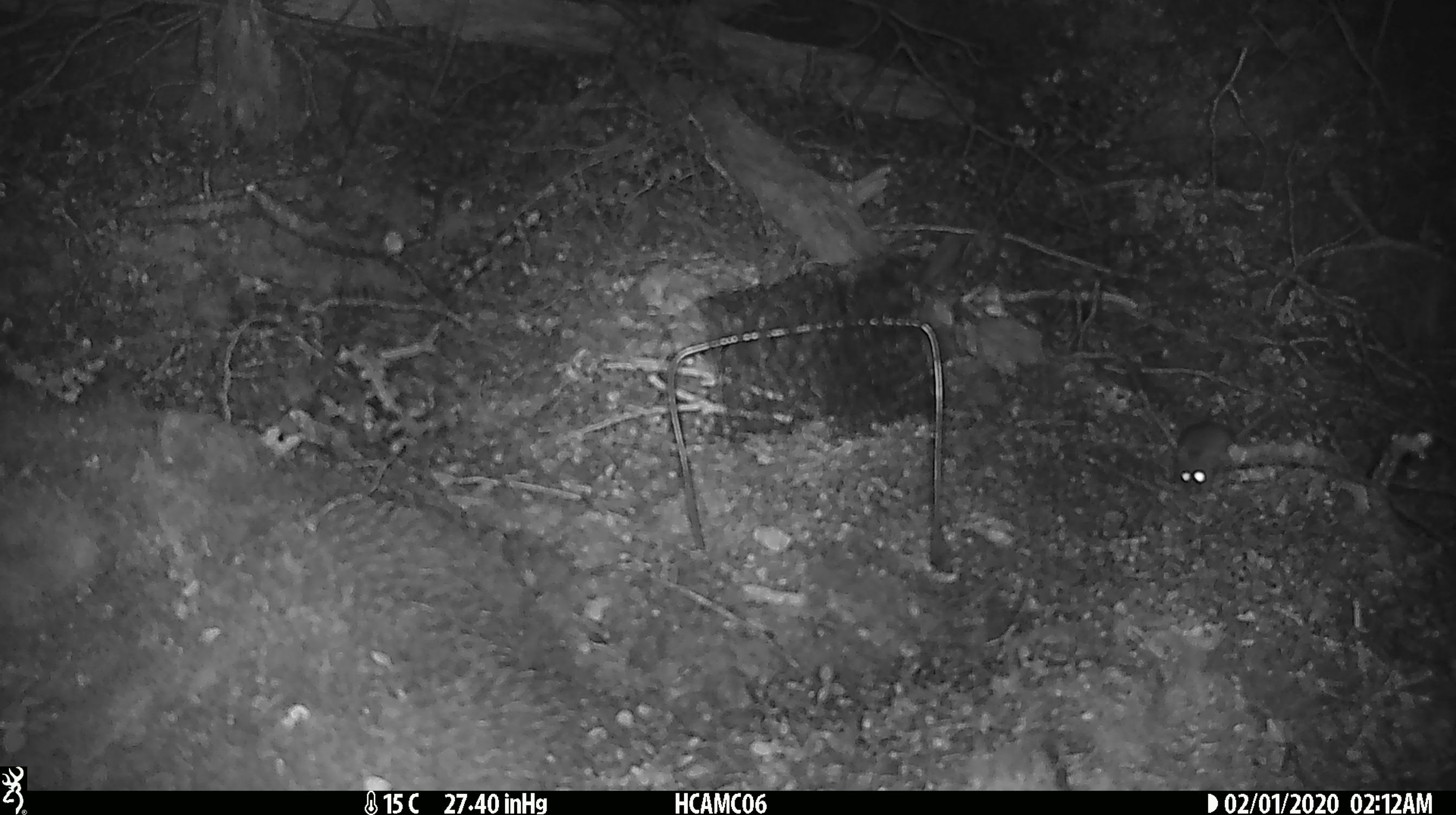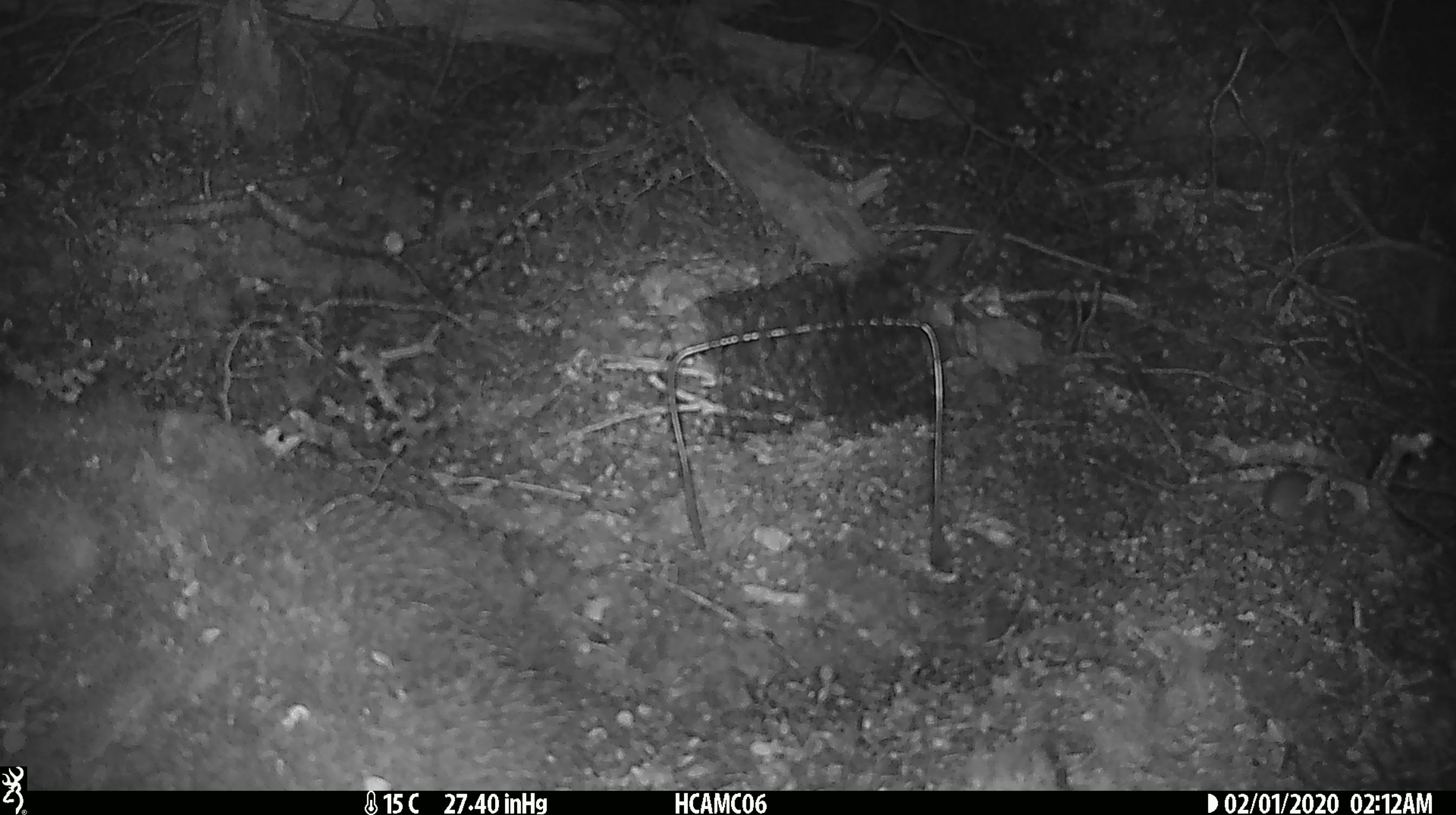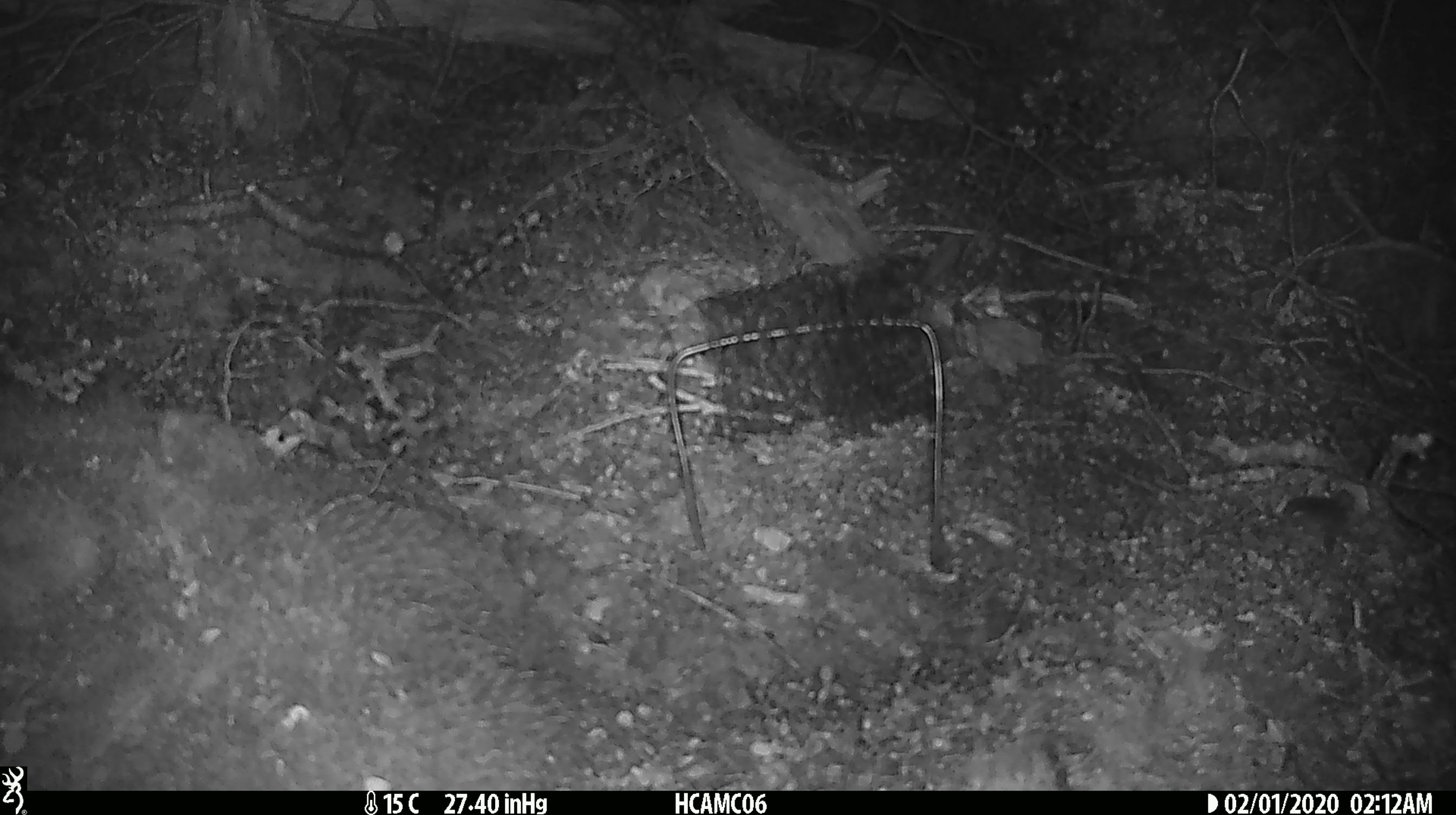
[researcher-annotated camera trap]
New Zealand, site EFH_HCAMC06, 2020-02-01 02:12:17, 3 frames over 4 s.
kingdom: Animalia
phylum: Chordata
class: Mammalia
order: Rodentia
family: Muridae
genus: Mus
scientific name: Mus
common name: mouse